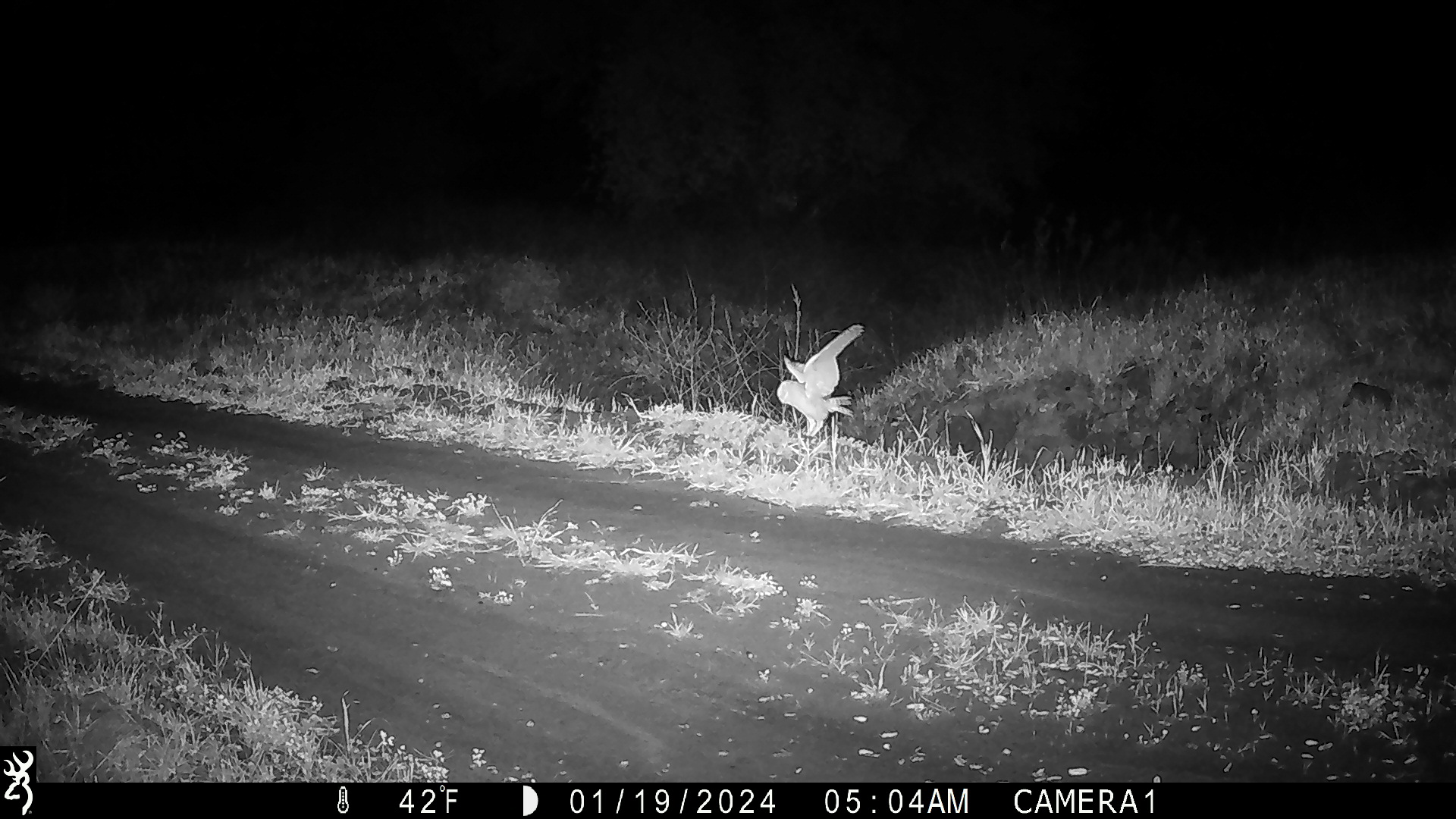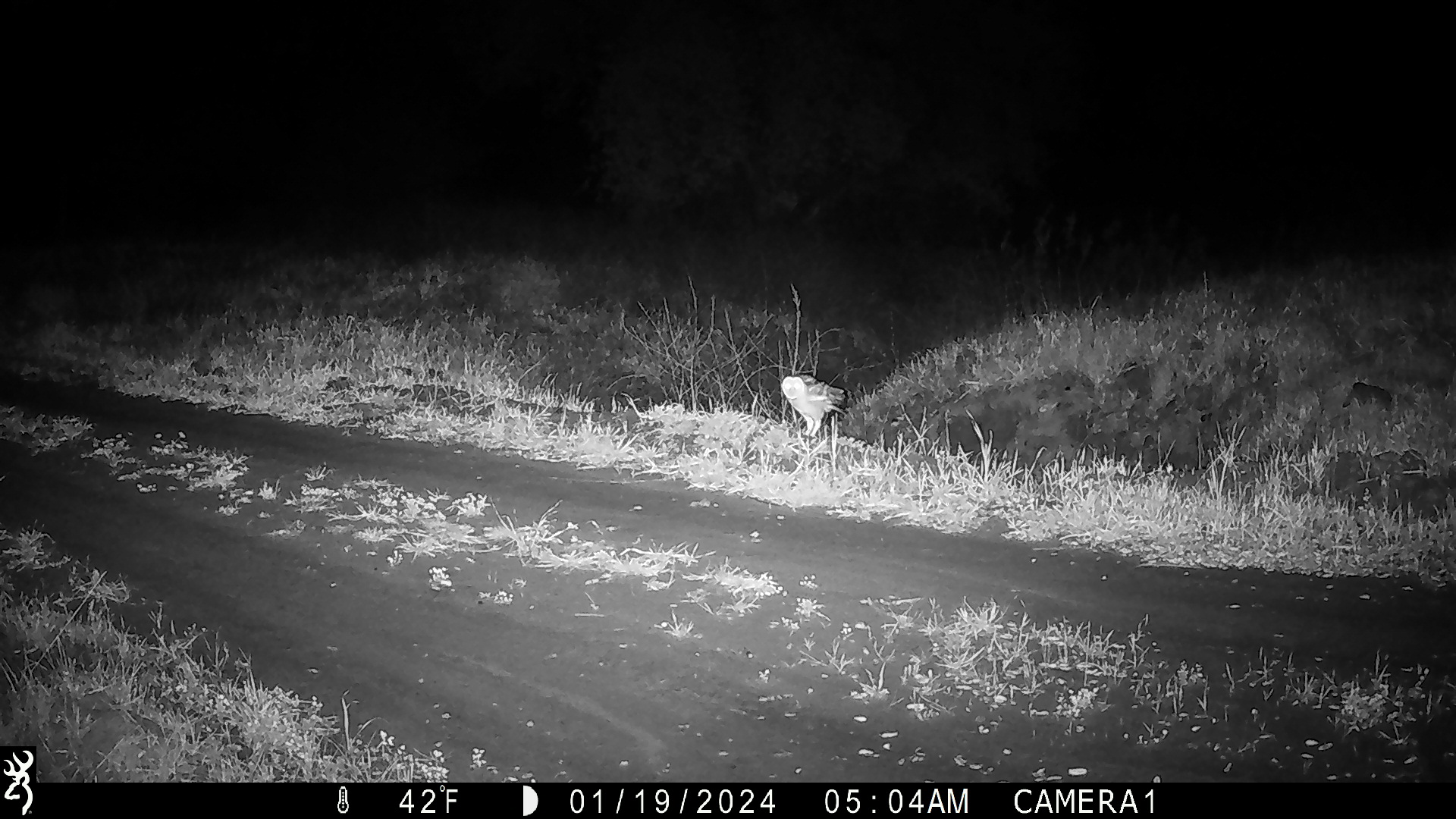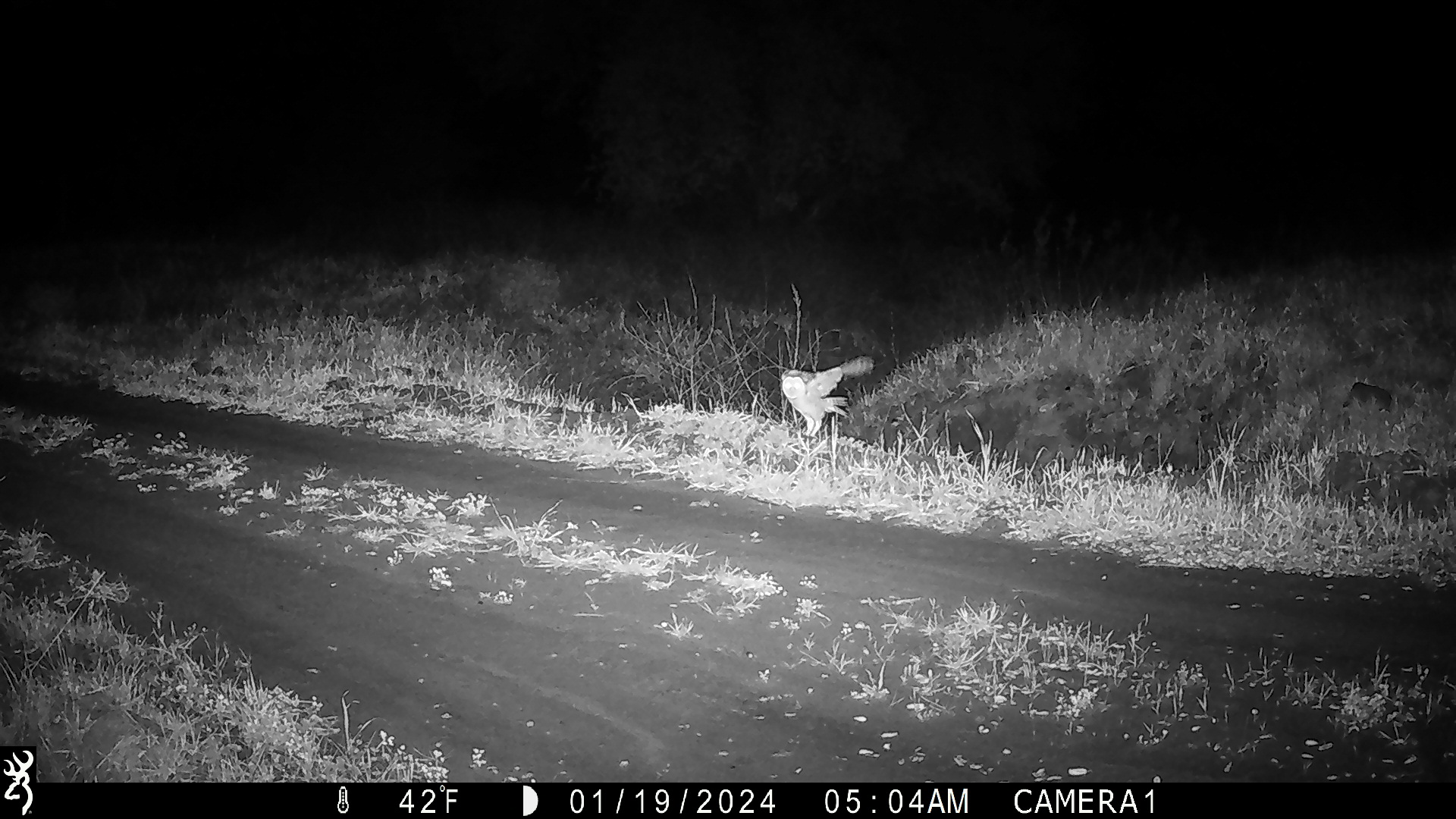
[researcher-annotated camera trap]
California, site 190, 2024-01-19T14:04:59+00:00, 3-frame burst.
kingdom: Animalia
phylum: Chordata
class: Aves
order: Strigiformes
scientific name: Strigiformes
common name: owl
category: unknown owl